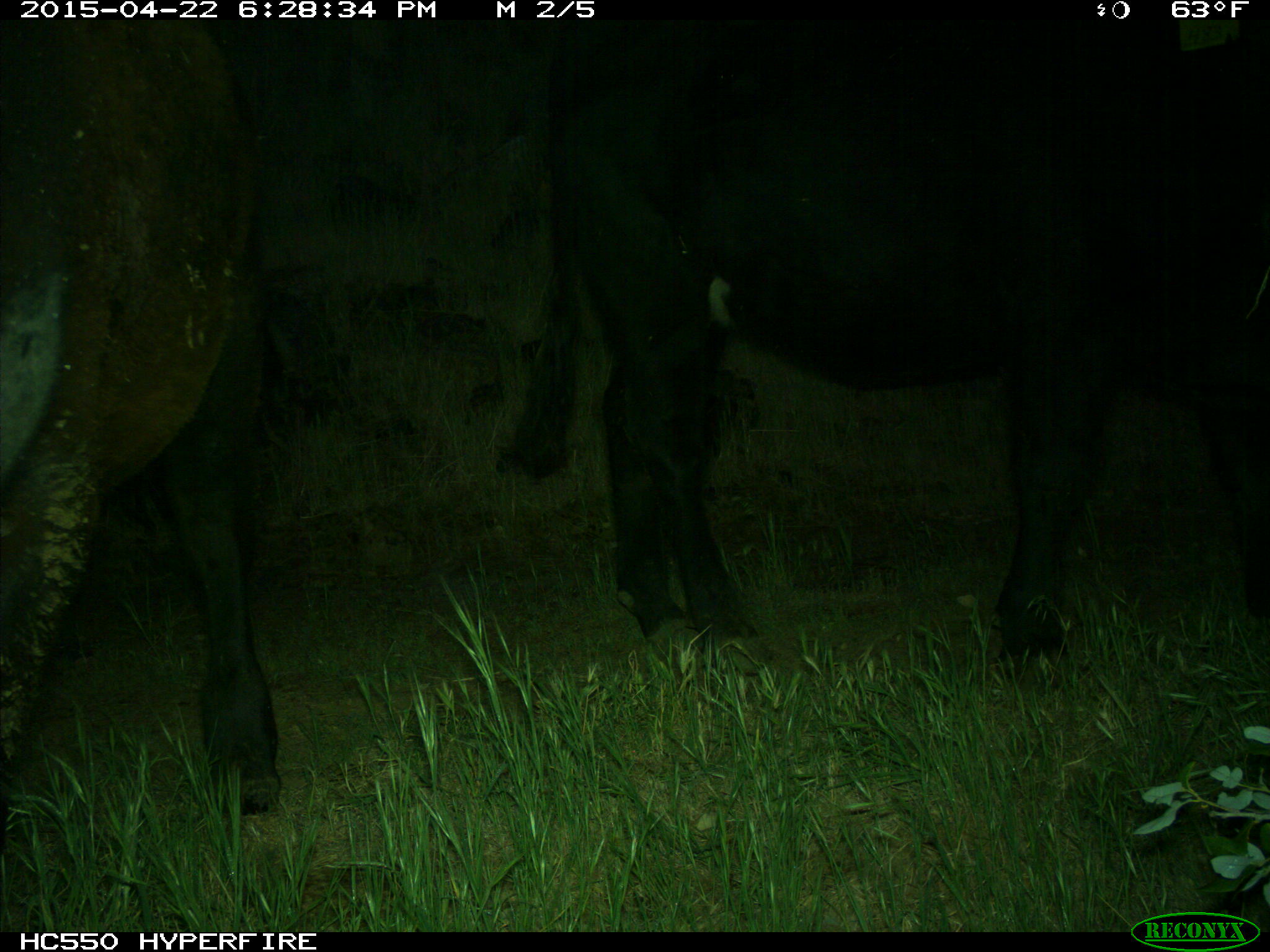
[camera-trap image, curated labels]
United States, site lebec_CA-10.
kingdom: Animalia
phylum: Chordata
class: Mammalia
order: Artiodactyla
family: Bovidae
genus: Bos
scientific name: Bos taurus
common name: domestic cow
Bos taurus (domestic cow).